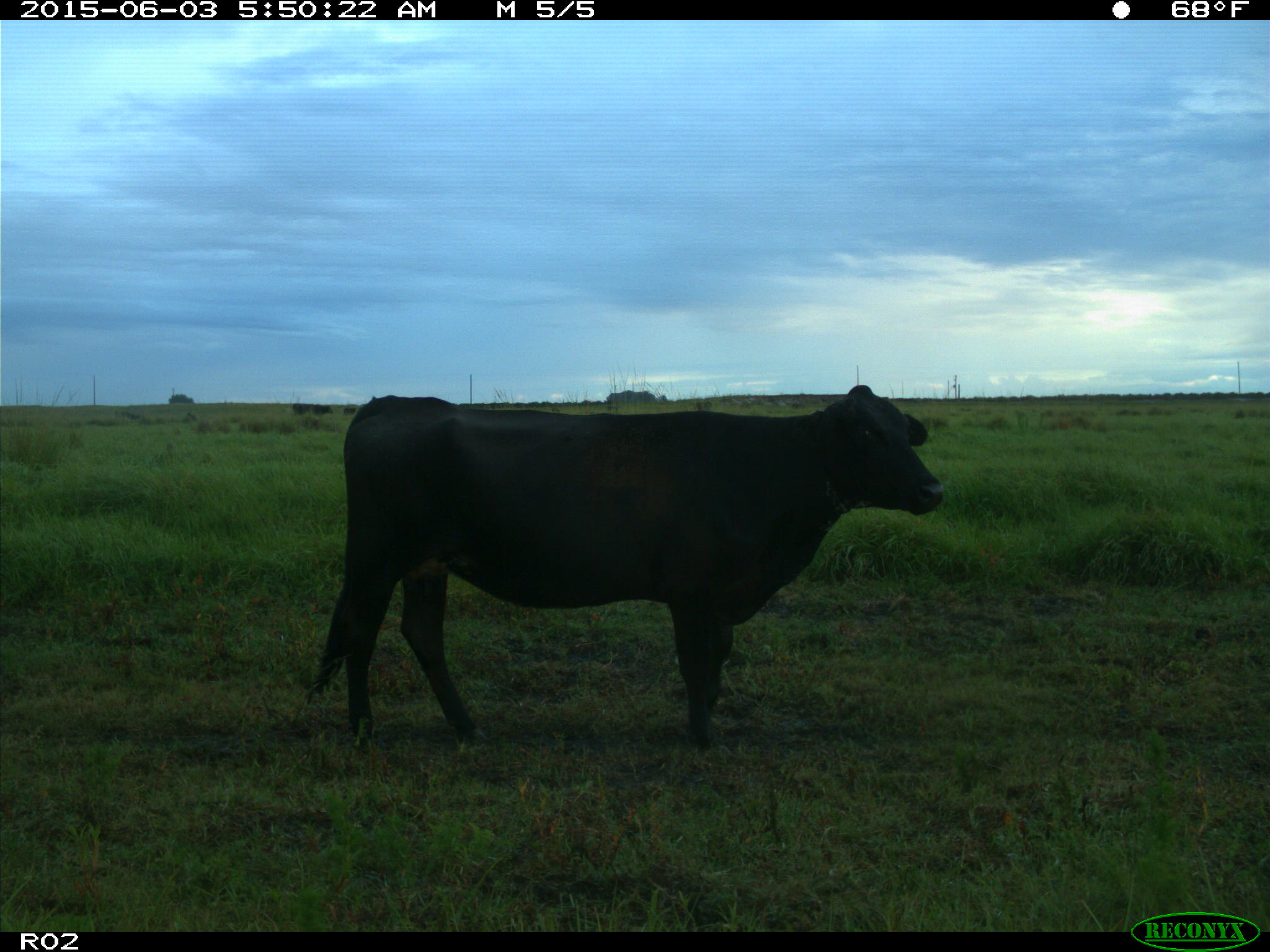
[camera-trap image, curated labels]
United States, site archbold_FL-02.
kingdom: Animalia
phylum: Chordata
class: Mammalia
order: Artiodactyla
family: Bovidae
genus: Bos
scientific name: Bos taurus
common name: domestic cow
Bos taurus (domestic cow).